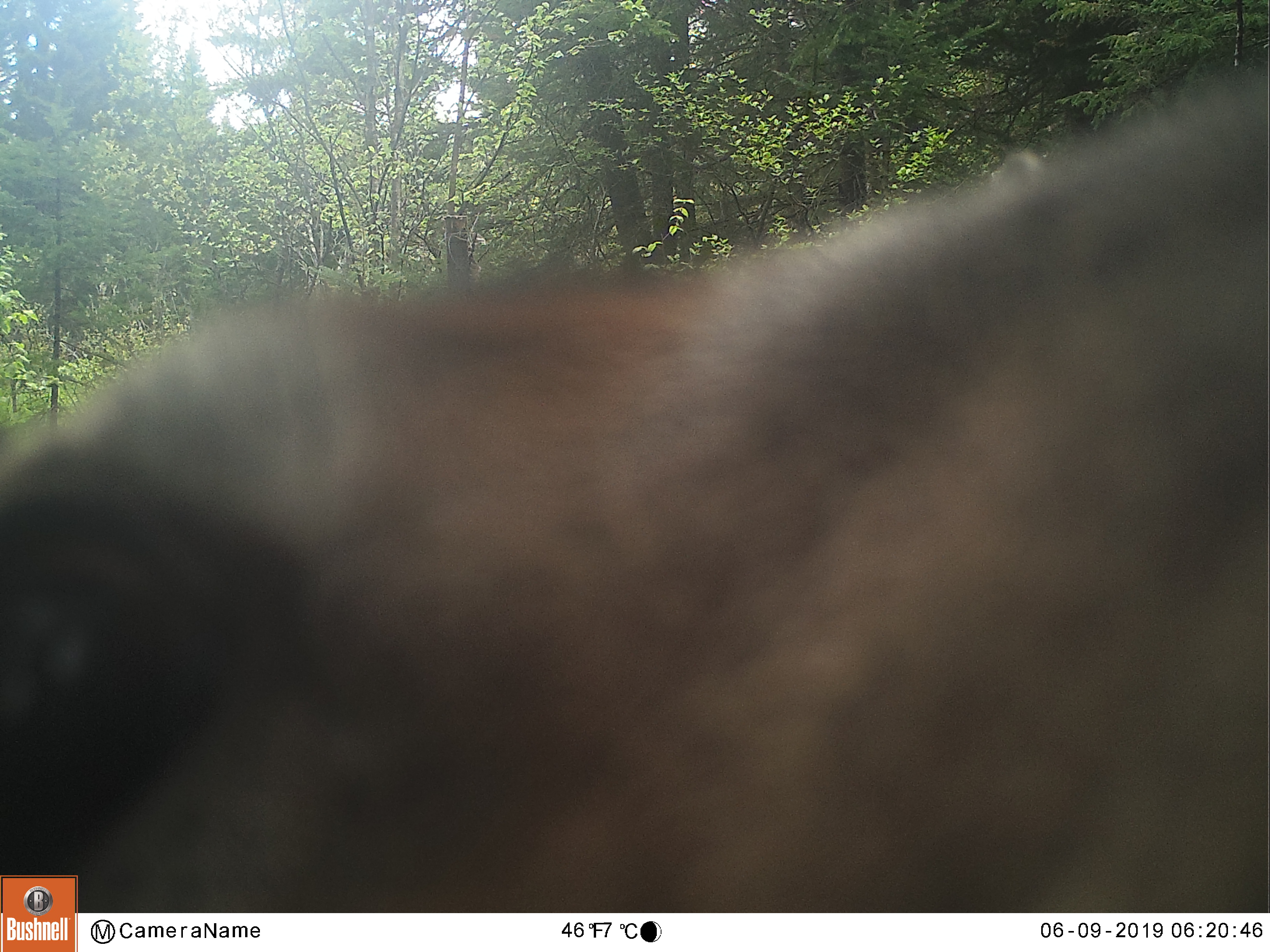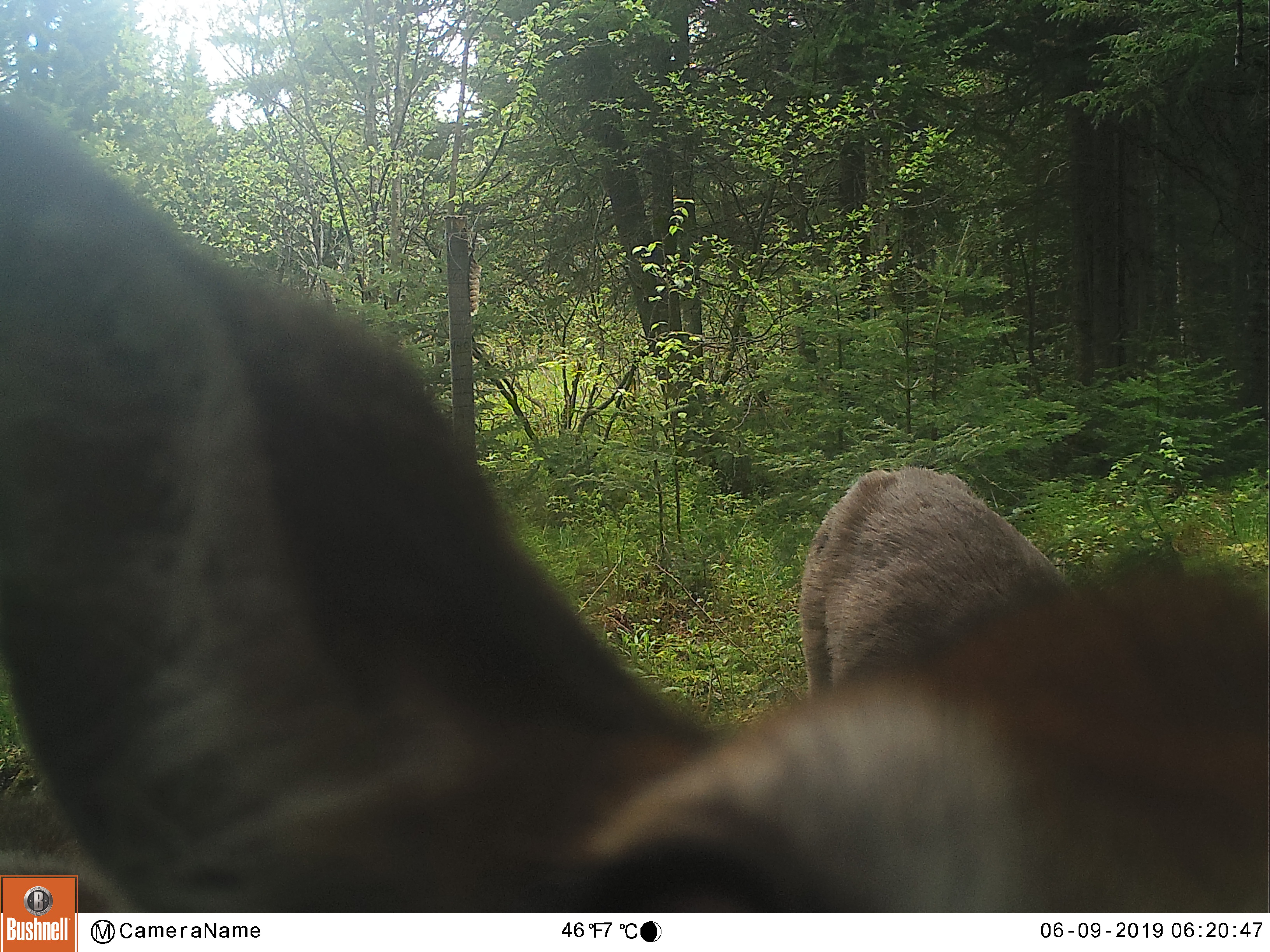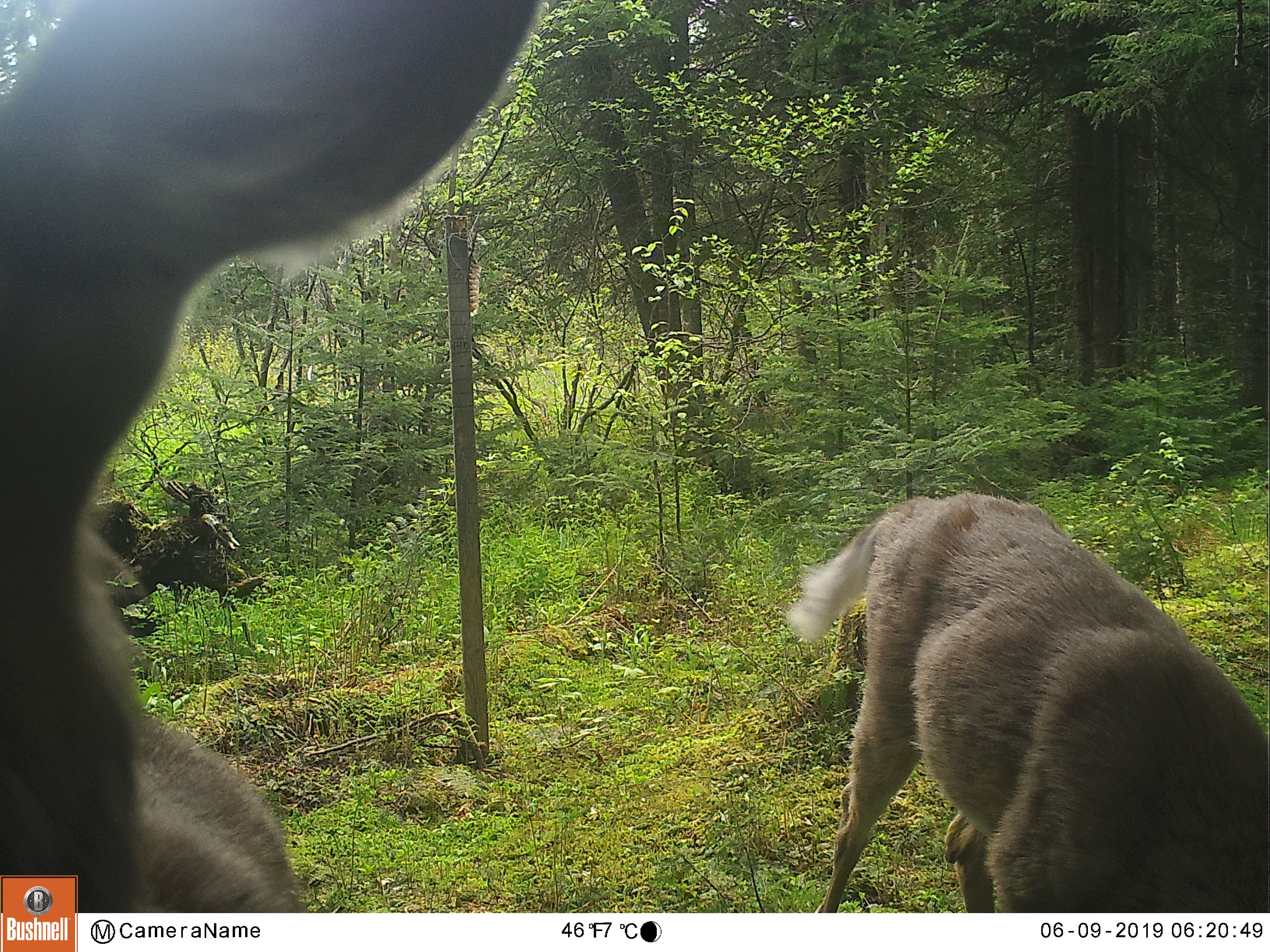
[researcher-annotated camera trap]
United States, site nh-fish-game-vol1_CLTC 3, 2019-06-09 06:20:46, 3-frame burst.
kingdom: Animalia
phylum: Chordata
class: Mammalia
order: Artiodactyla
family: Cervidae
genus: Odocoileus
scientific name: Odocoileus virginianus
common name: white-tailed deer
White-tailed deer (Odocoileus virginianus).